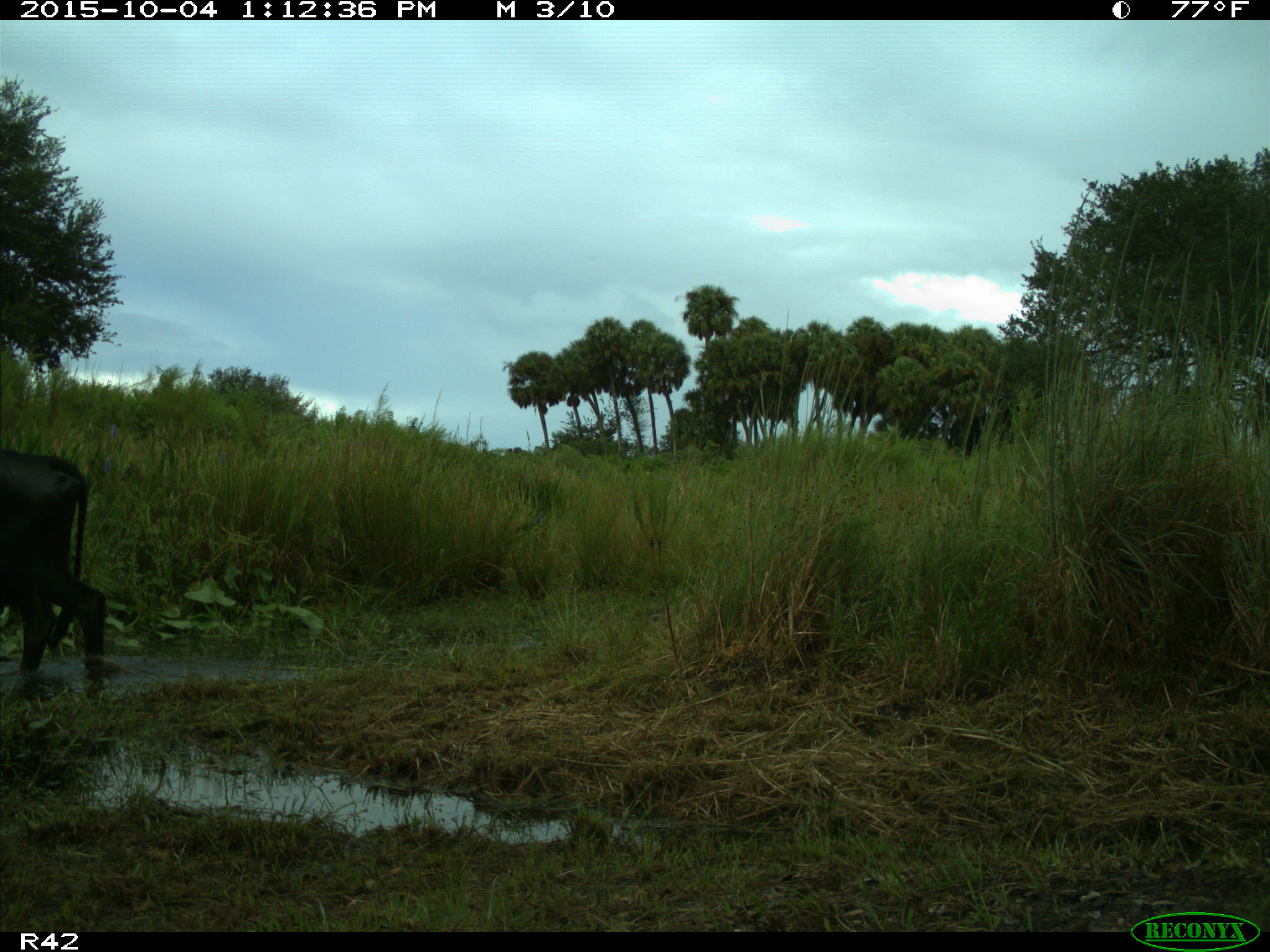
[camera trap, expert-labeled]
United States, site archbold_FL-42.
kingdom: Animalia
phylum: Chordata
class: Mammalia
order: Artiodactyla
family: Bovidae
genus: Bos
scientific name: Bos taurus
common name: domestic cow